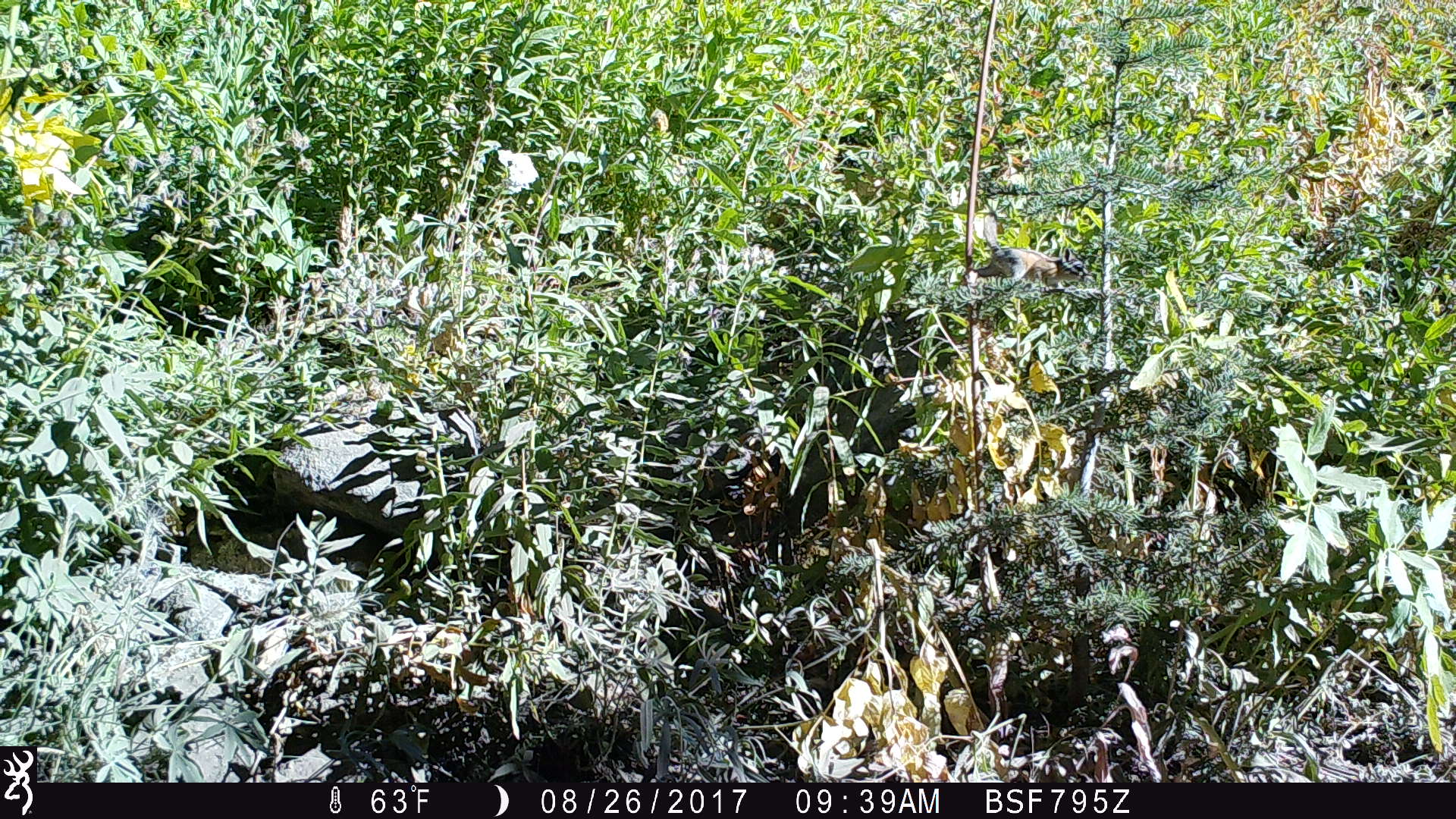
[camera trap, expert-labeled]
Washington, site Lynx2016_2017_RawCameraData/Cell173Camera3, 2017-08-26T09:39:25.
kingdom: Animalia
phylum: Chordata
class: Mammalia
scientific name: Mammalia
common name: small mammal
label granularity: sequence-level